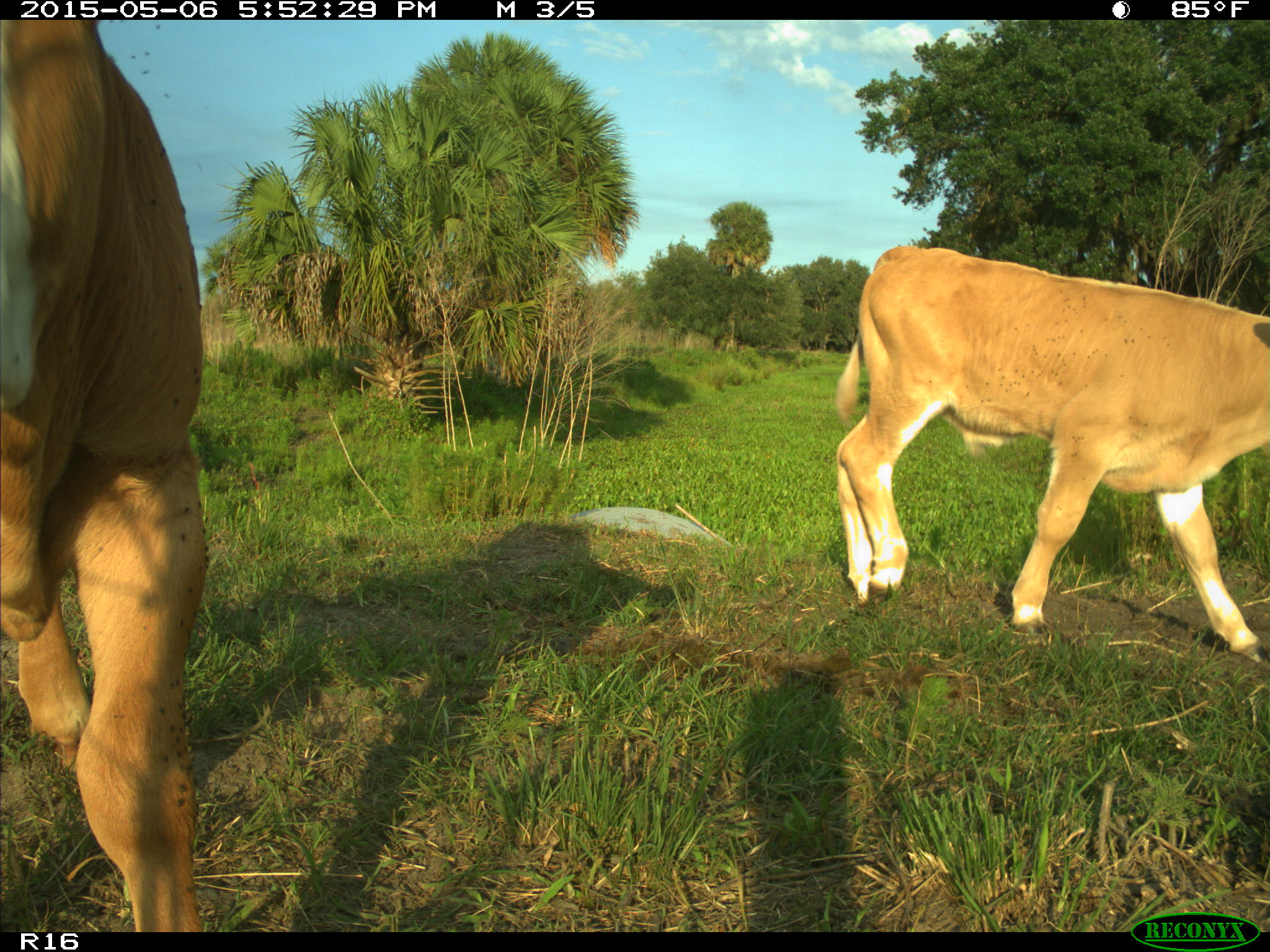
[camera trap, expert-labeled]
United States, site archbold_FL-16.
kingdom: Animalia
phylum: Chordata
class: Mammalia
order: Artiodactyla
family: Bovidae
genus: Bos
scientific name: Bos taurus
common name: domestic cow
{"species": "Bos taurus (domestic cow)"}